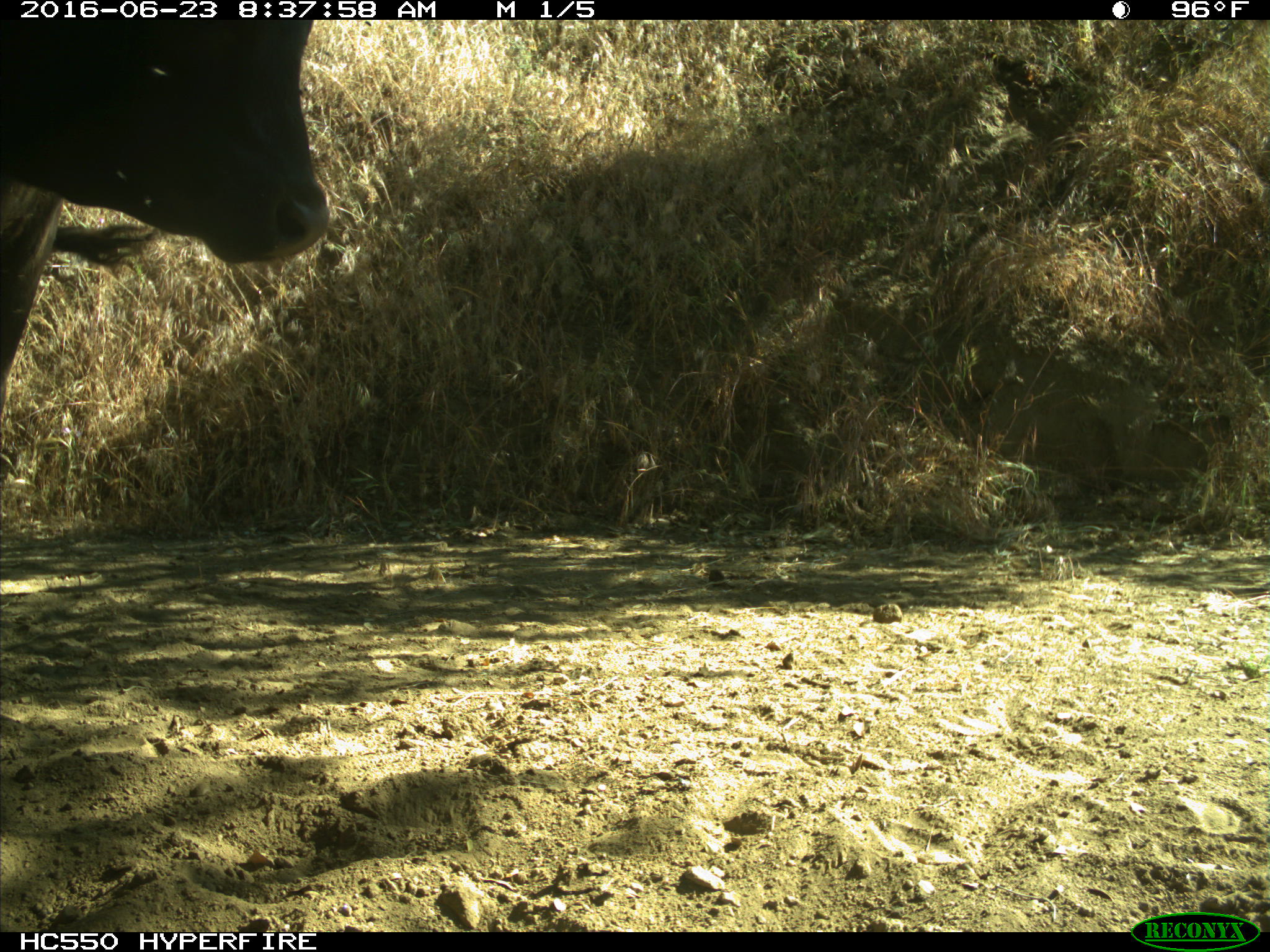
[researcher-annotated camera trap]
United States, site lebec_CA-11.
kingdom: Animalia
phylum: Chordata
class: Mammalia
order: Artiodactyla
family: Bovidae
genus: Bos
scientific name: Bos taurus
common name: domestic cow